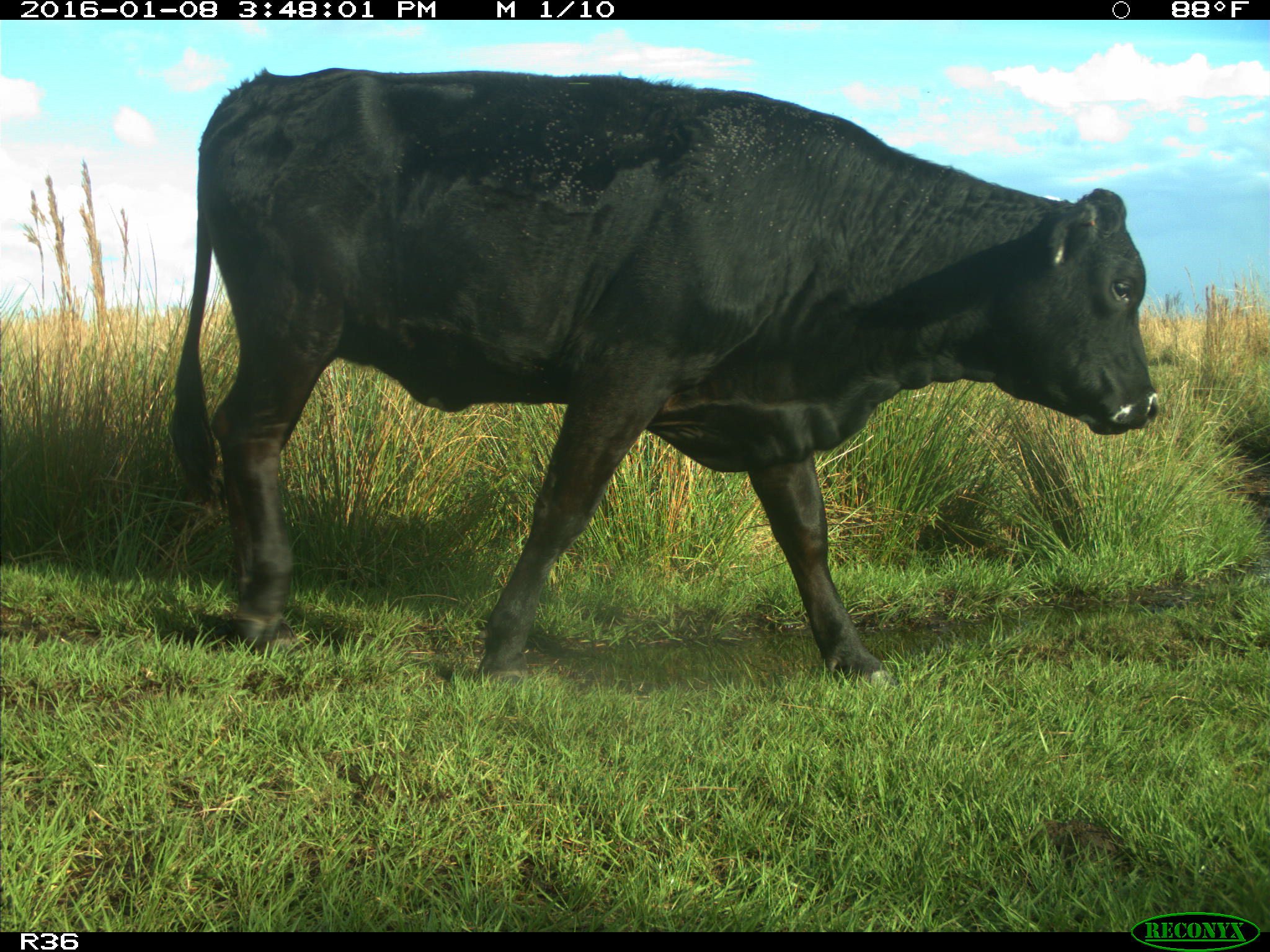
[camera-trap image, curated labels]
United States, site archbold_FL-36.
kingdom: Animalia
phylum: Chordata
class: Mammalia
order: Artiodactyla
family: Bovidae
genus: Bos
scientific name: Bos taurus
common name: domestic cow